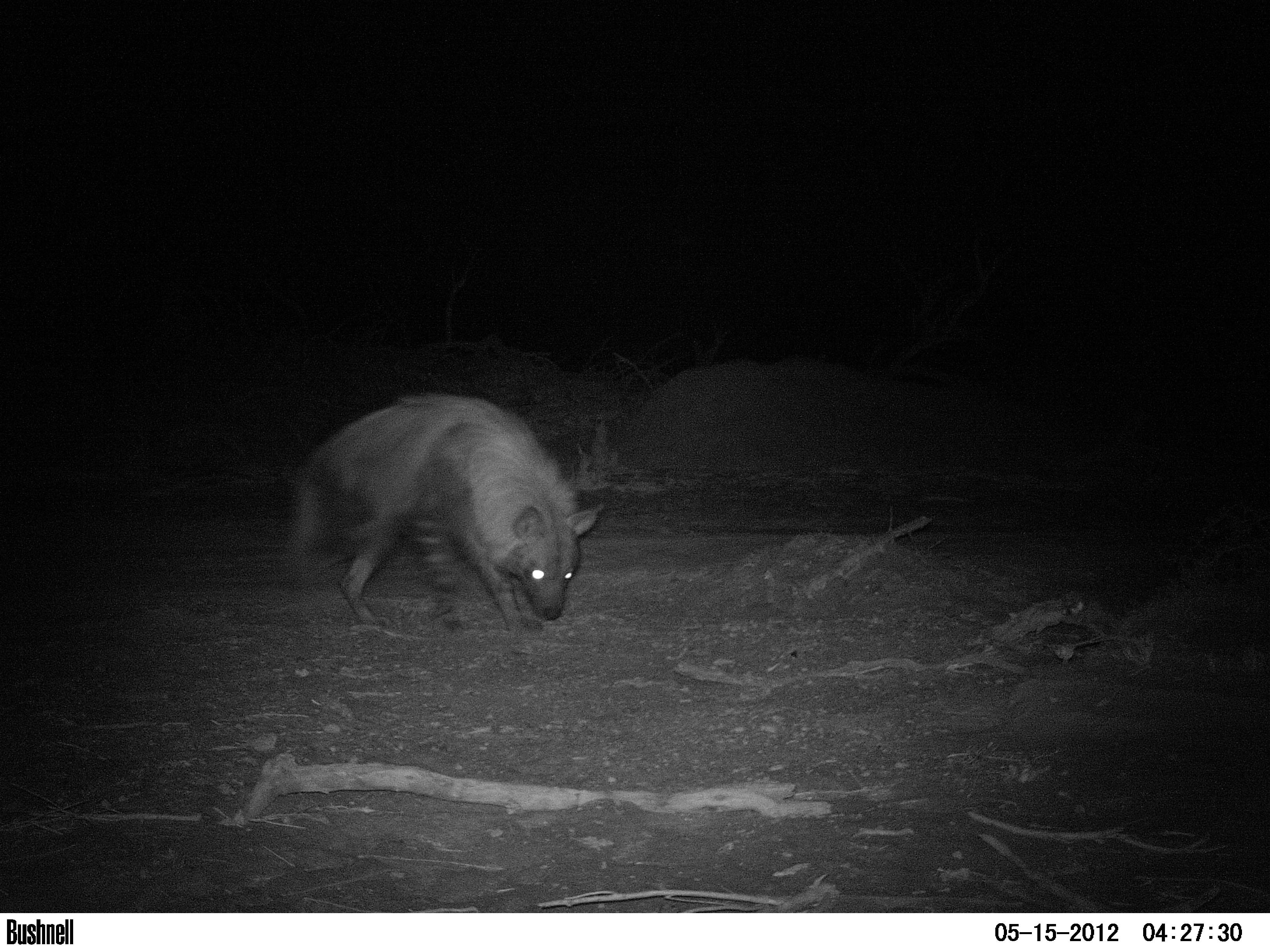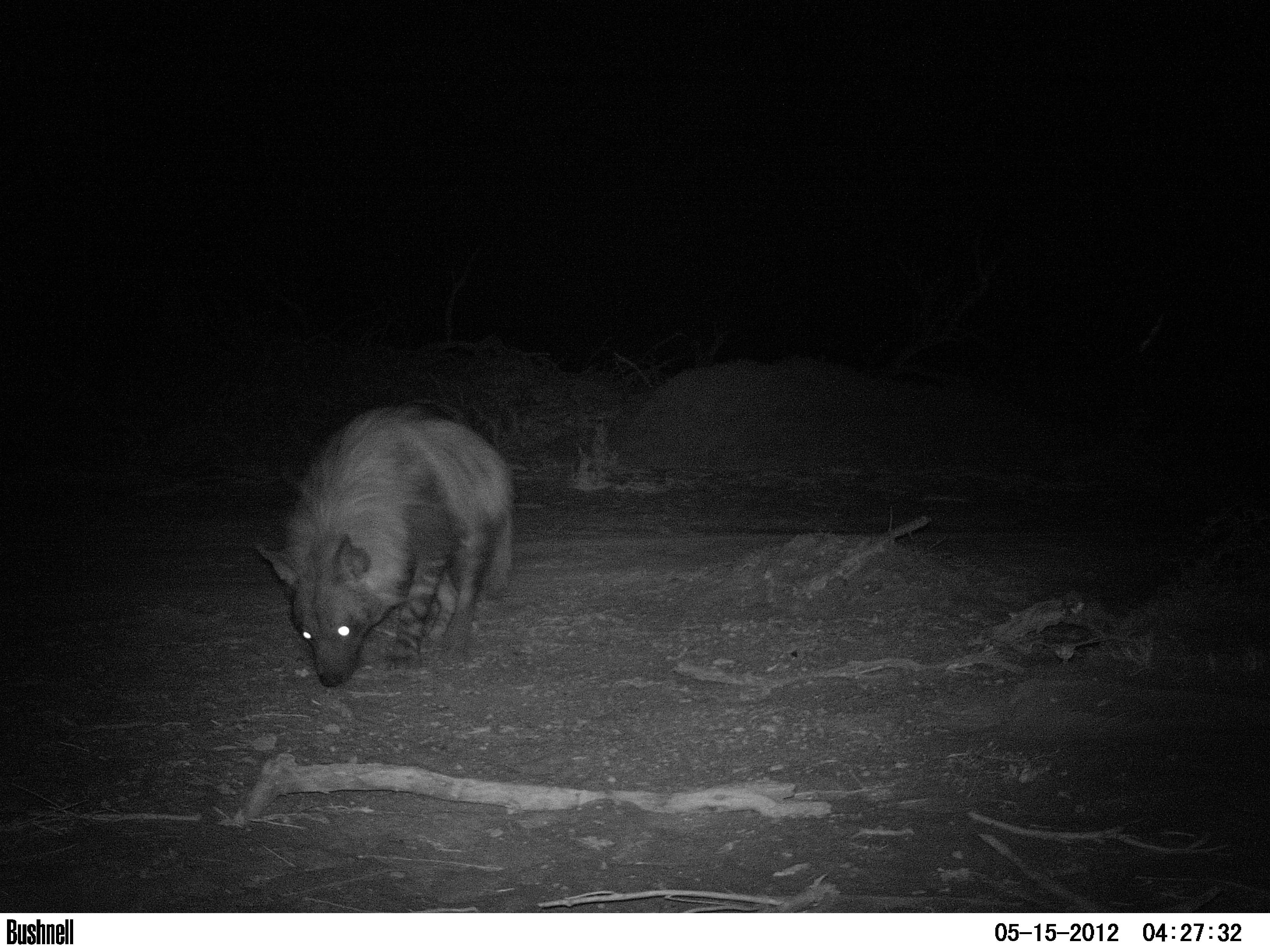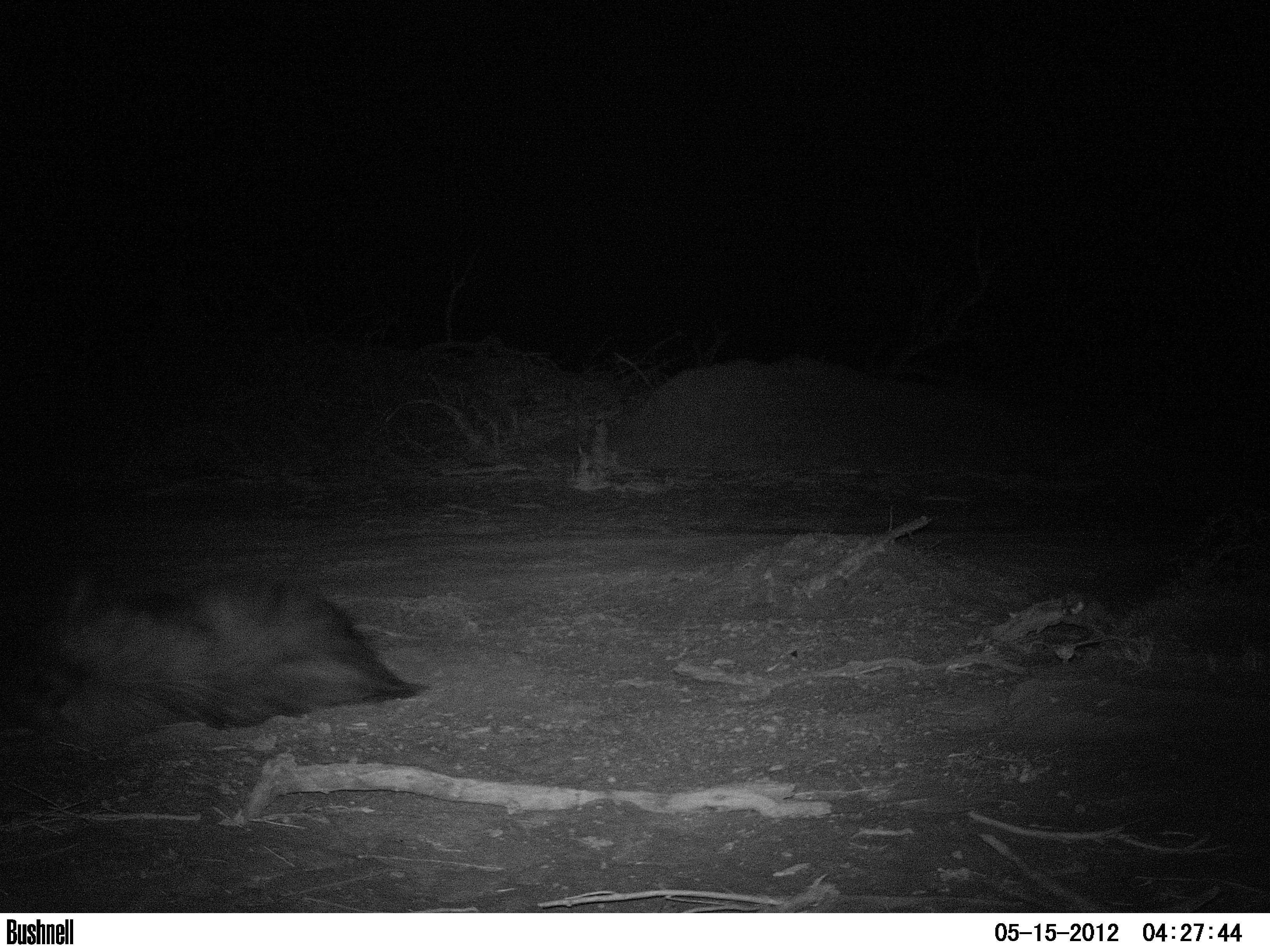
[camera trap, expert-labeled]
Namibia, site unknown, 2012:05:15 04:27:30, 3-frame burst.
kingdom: Animalia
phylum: Chordata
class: Mammalia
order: Carnivora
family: Hyaenidae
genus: Parahyaena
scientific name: Parahyaena brunnea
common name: brown hyena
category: hyaena brunnea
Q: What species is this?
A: Hyaena brunnea (brown hyena) (Parahyaena brunnea).